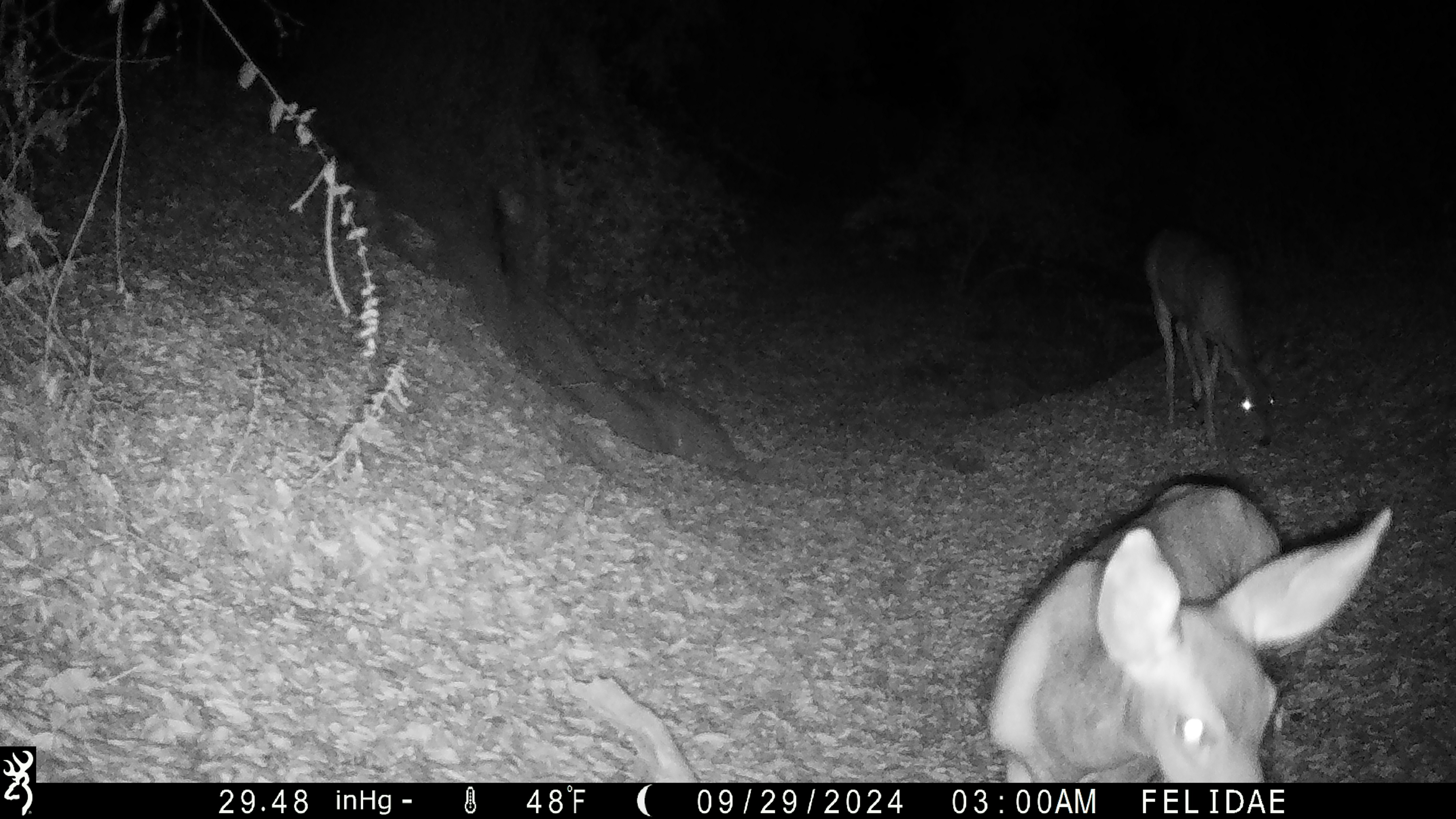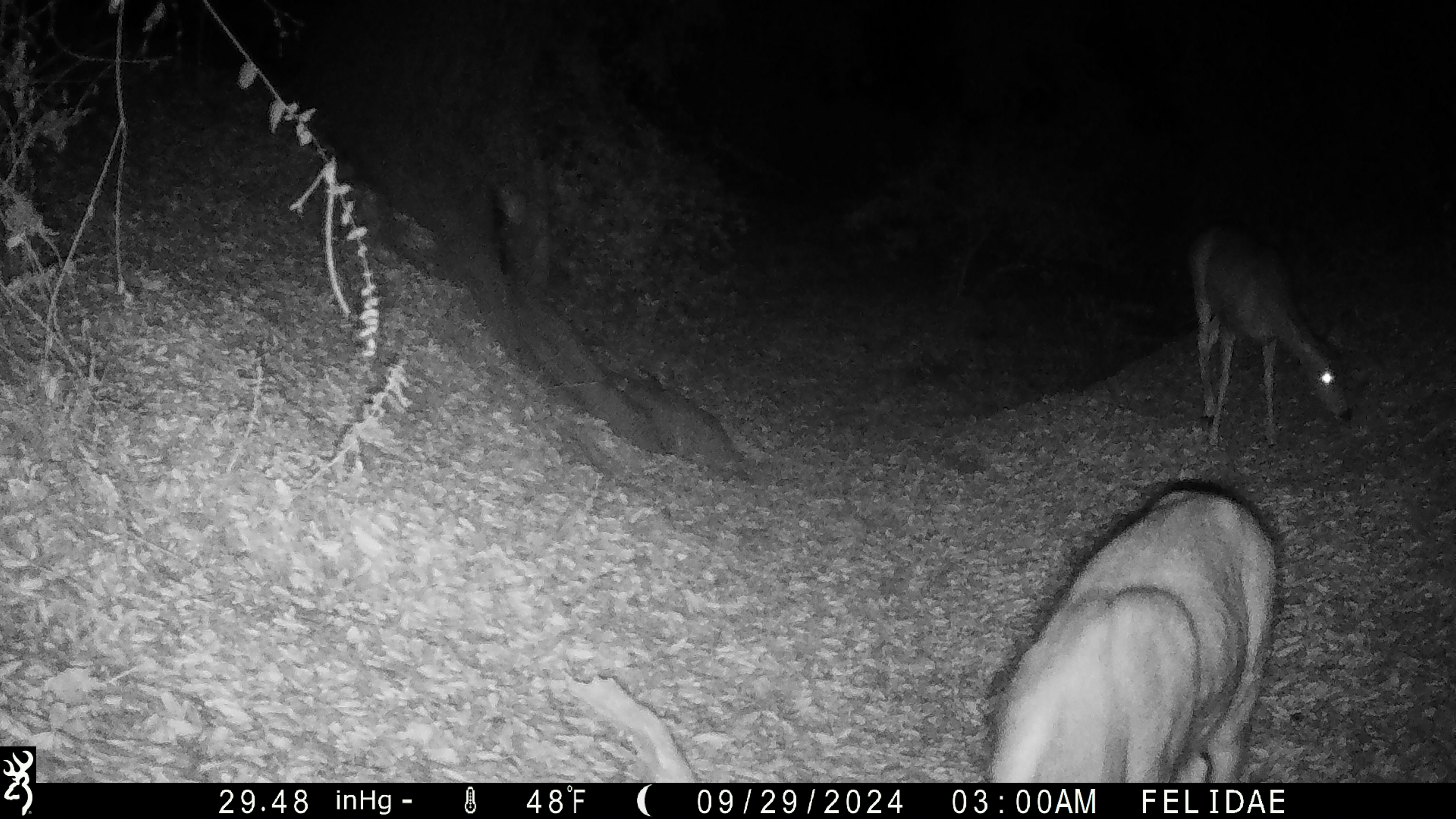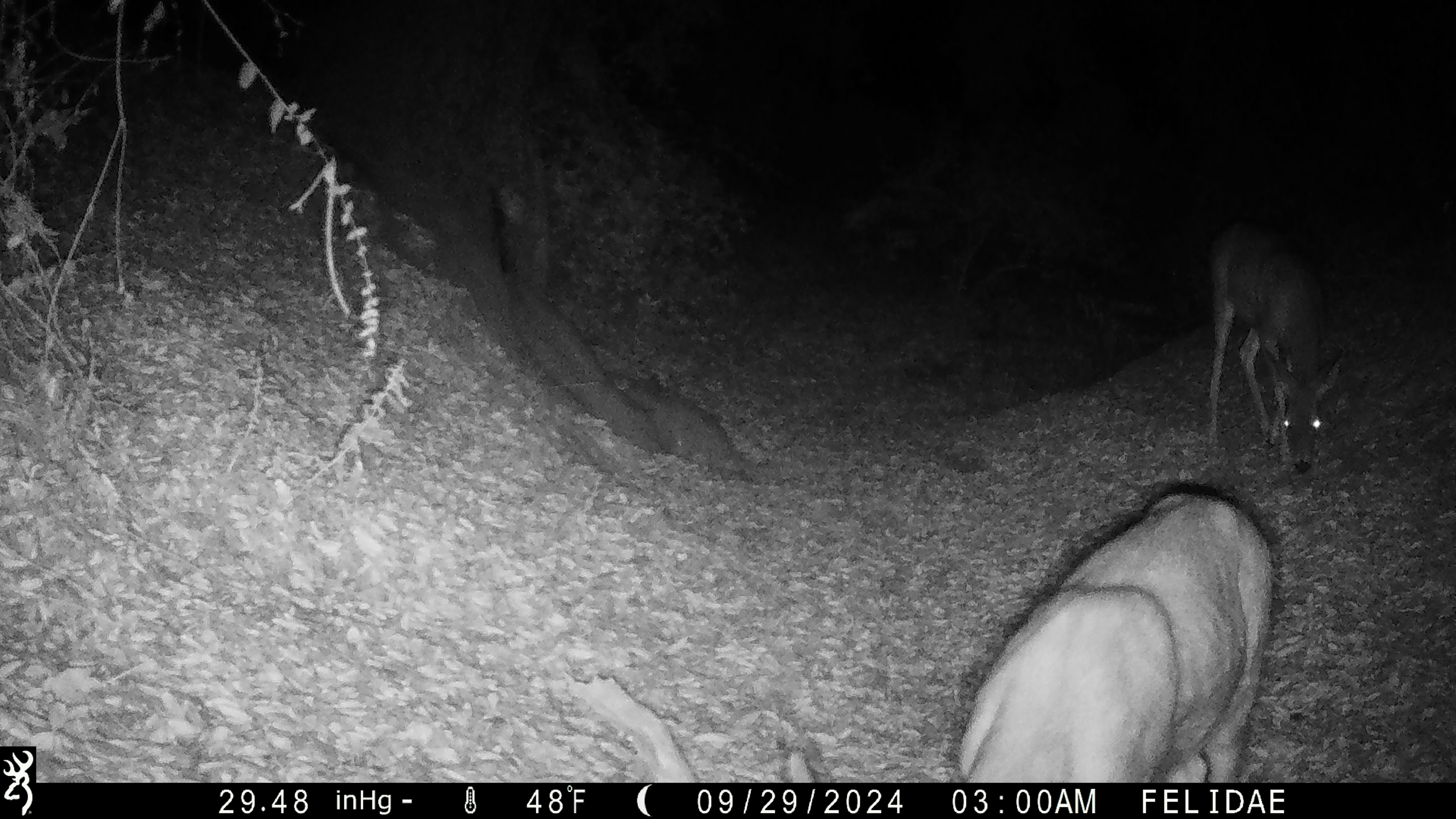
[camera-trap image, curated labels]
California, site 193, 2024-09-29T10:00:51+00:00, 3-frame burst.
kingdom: Animalia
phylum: Chordata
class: Mammalia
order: Artiodactyla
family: Cervidae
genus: Odocoileus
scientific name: Odocoileus hemionus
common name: mule deer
Mule deer (Odocoileus hemionus).